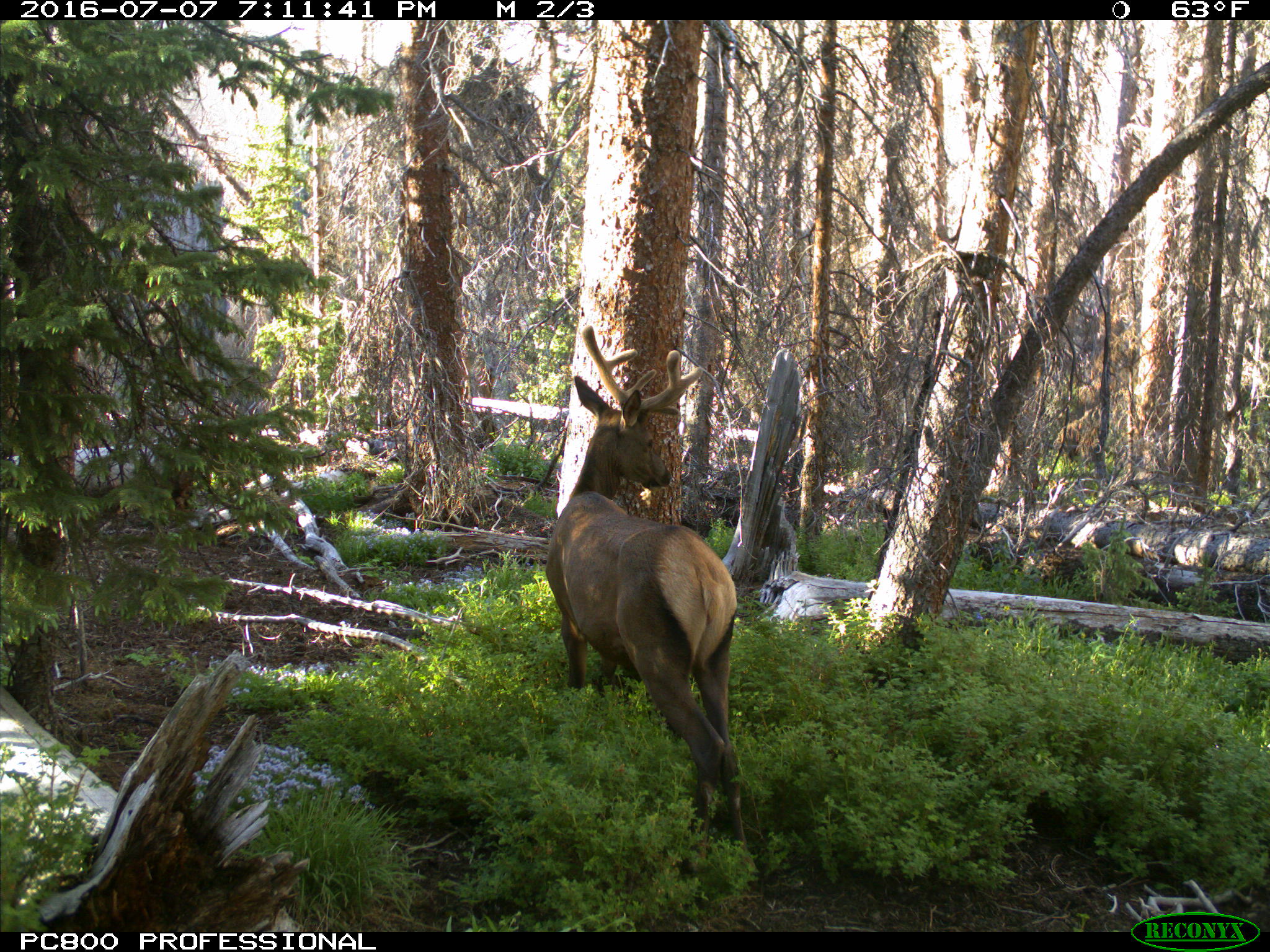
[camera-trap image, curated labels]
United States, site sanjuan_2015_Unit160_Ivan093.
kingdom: Animalia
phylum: Chordata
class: Mammalia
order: Artiodactyla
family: Cervidae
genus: Cervus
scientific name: Cervus elaphus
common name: red deer